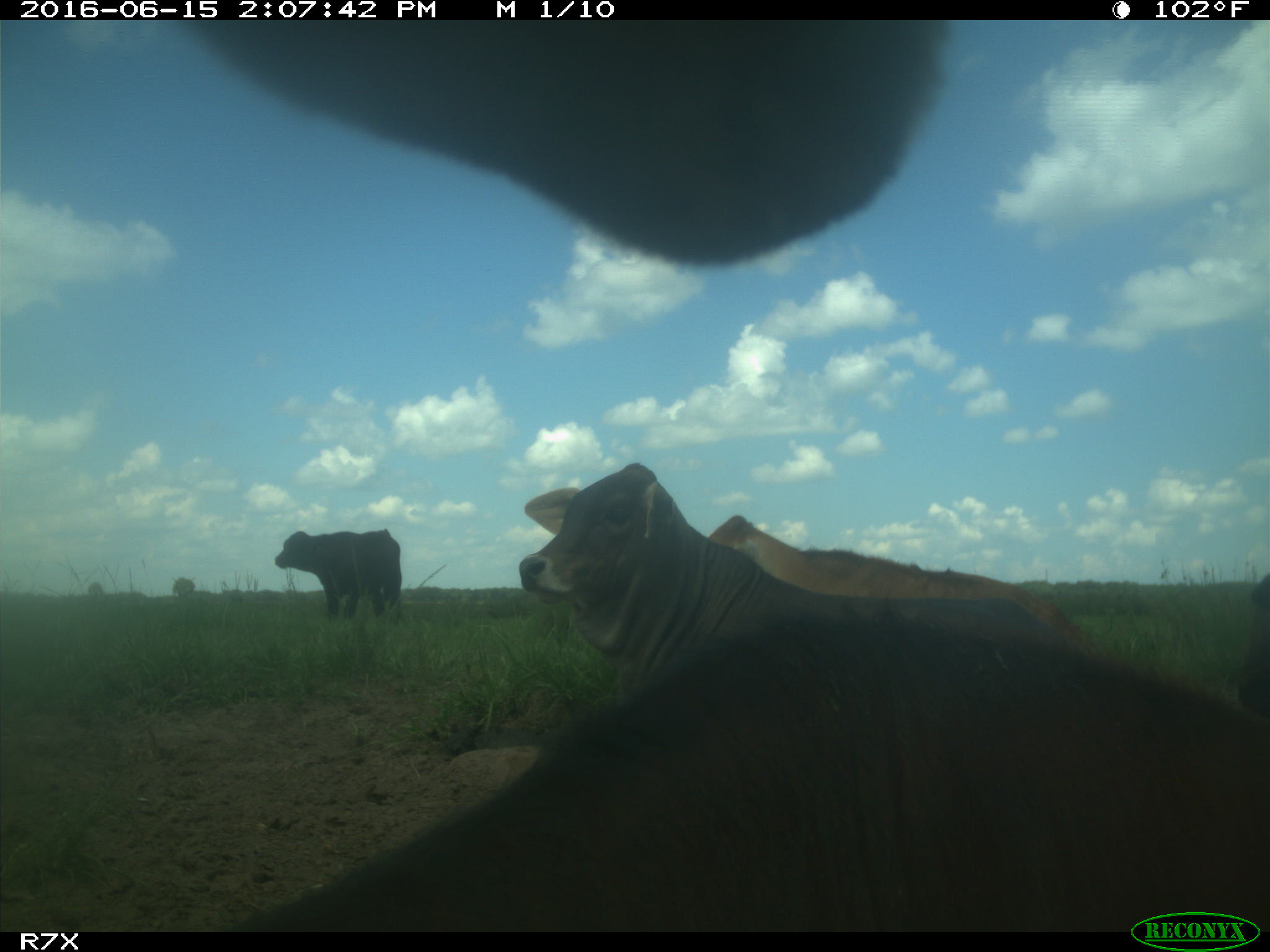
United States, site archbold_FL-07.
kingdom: Animalia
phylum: Chordata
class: Mammalia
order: Artiodactyla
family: Bovidae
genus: Bos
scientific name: Bos taurus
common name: domestic cow